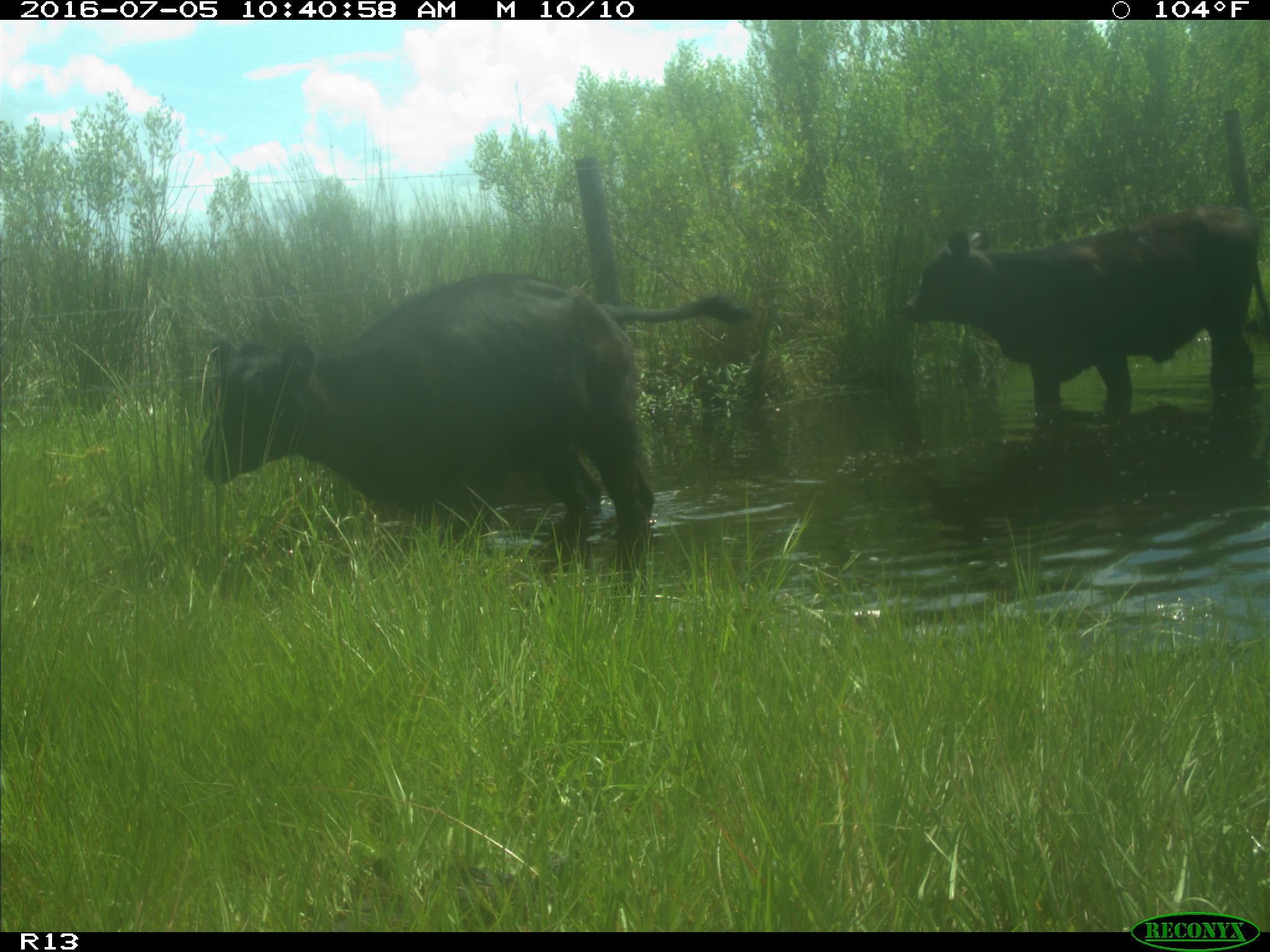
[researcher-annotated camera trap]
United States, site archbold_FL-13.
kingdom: Animalia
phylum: Chordata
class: Mammalia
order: Artiodactyla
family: Bovidae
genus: Bos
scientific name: Bos taurus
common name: domestic cow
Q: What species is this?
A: Bos taurus (domestic cow).